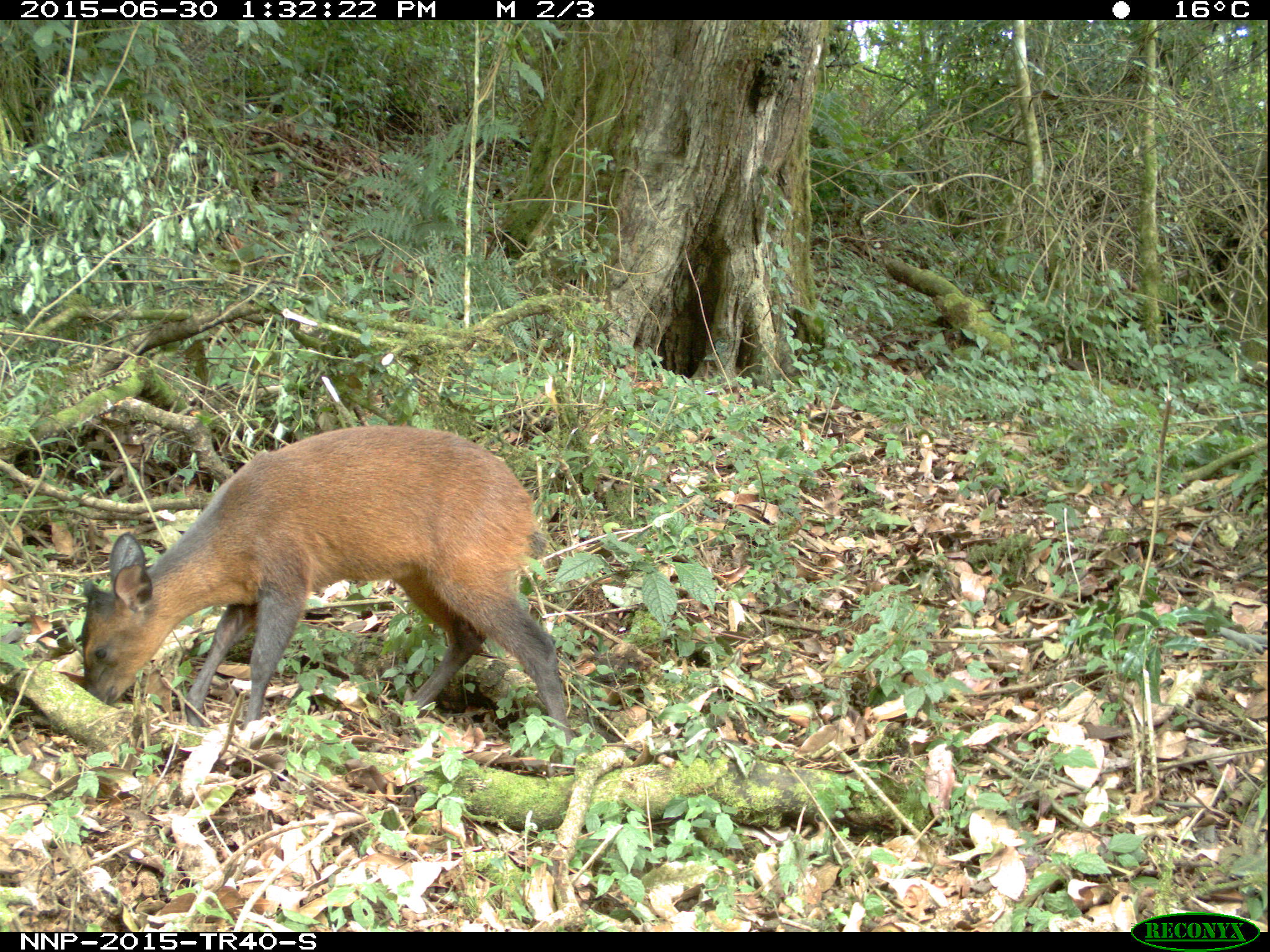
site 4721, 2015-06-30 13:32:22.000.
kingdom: Animalia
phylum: Chordata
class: Mammalia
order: Artiodactyla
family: Bovidae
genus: Cephalophus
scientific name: Cephalophus nigrifrons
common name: black-fronted duiker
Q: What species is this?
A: Cephalophus nigrifrons (black-fronted duiker).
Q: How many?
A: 1.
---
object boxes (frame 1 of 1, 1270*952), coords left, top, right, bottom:
cephalophus nigrifrons: 78, 422, 573, 753